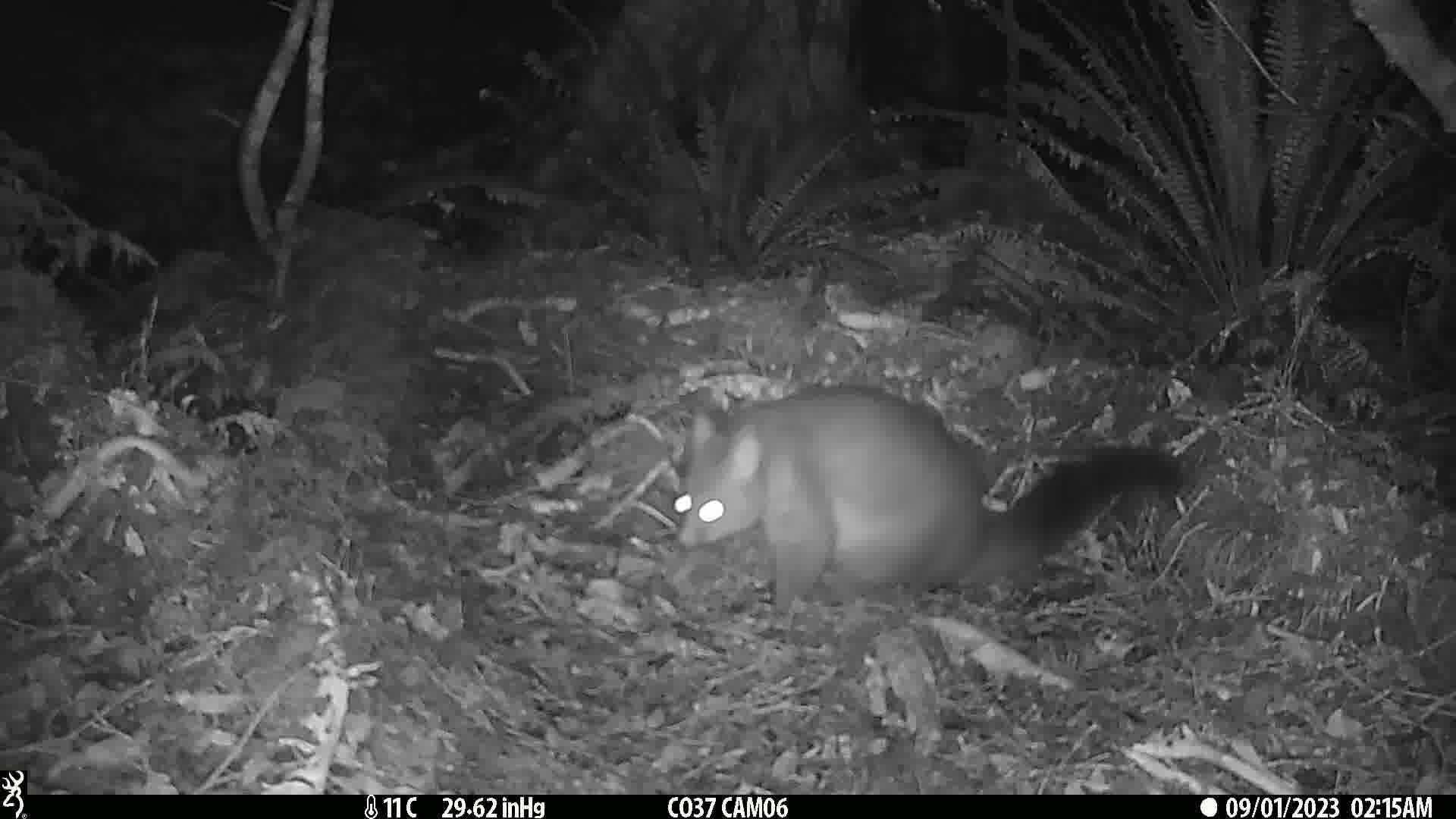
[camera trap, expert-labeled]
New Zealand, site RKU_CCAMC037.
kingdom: Animalia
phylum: Chordata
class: Mammalia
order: Diprotodontia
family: Phalangeridae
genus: Trichosurus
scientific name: Trichosurus vulpecula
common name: common brushtail possum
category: possum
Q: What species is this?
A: Possum (common brushtail possum) (Trichosurus vulpecula).